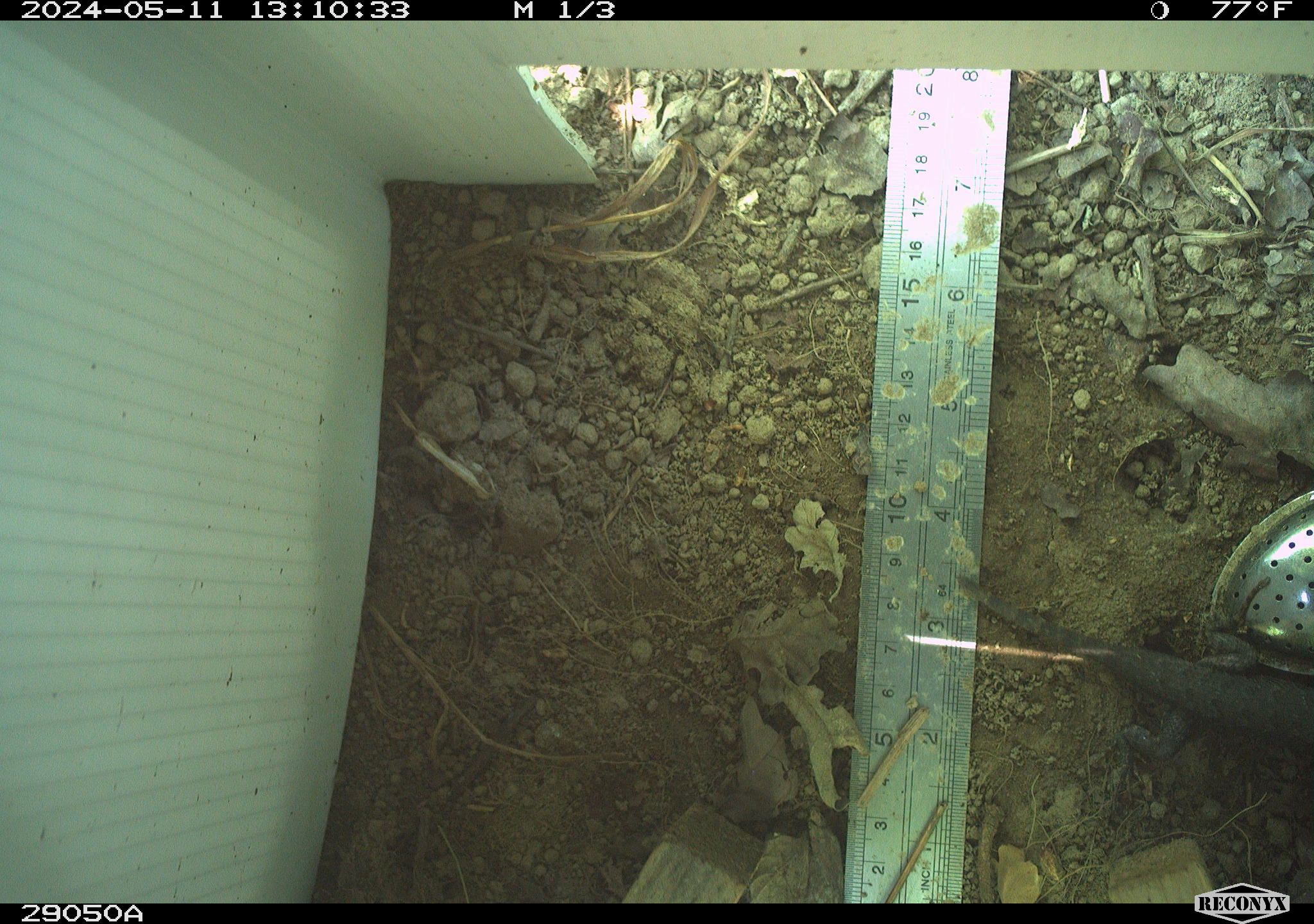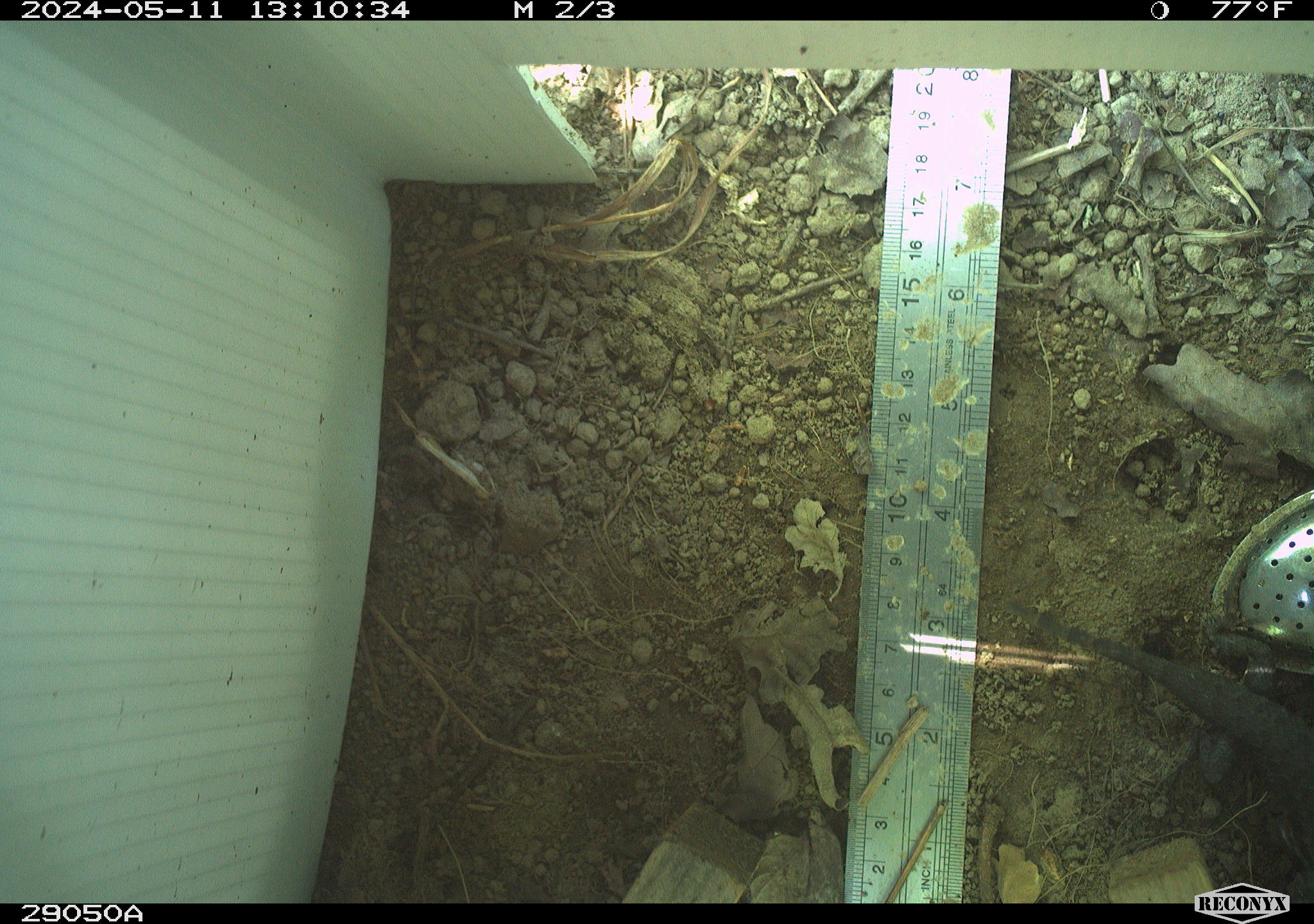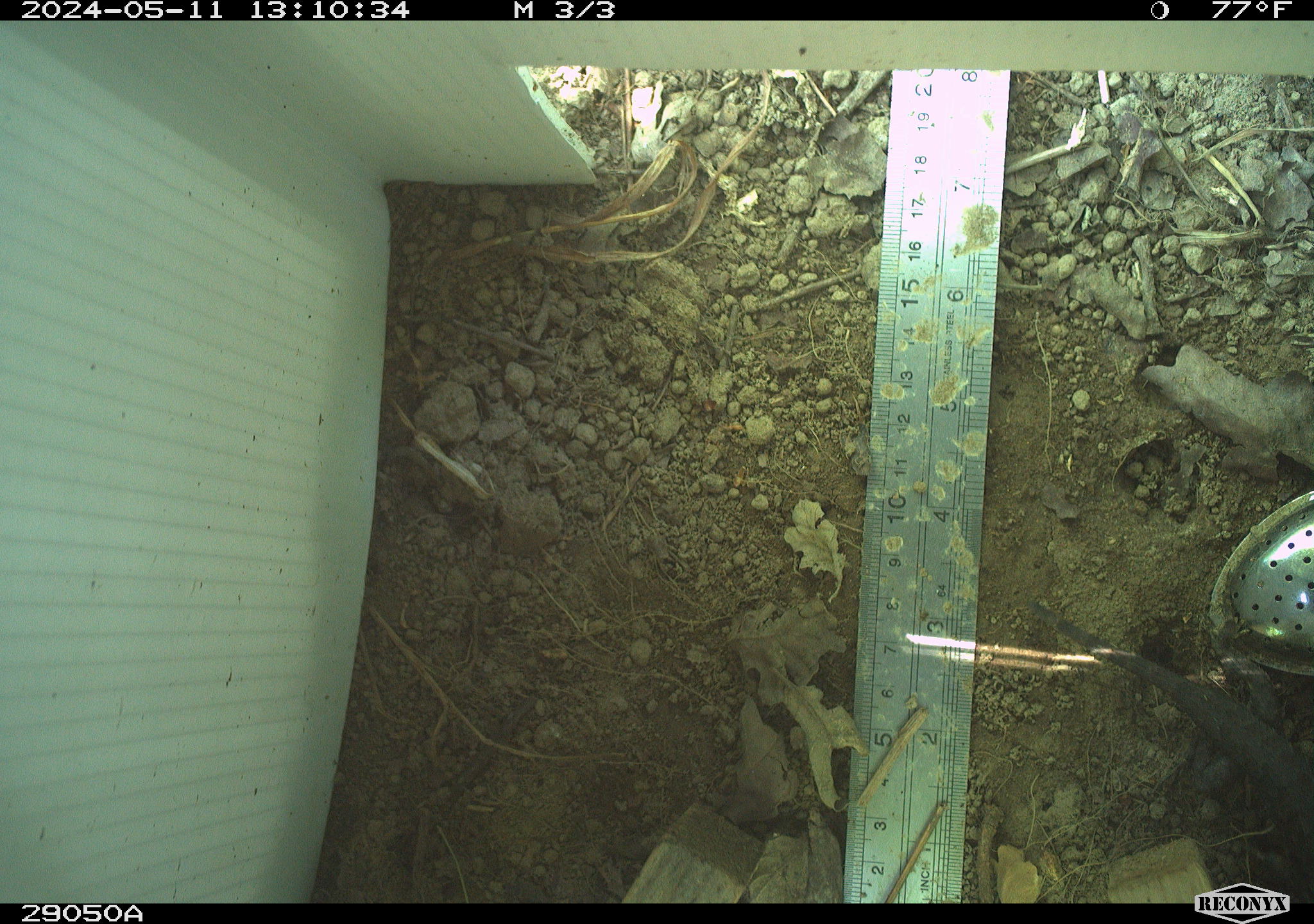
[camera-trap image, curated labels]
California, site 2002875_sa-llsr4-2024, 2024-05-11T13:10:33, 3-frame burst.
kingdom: Animalia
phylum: Chordata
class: Reptilia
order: Squamata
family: Phrynosomatidae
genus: Sceloporus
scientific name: Sceloporus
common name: spiny lizards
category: sceloporus species